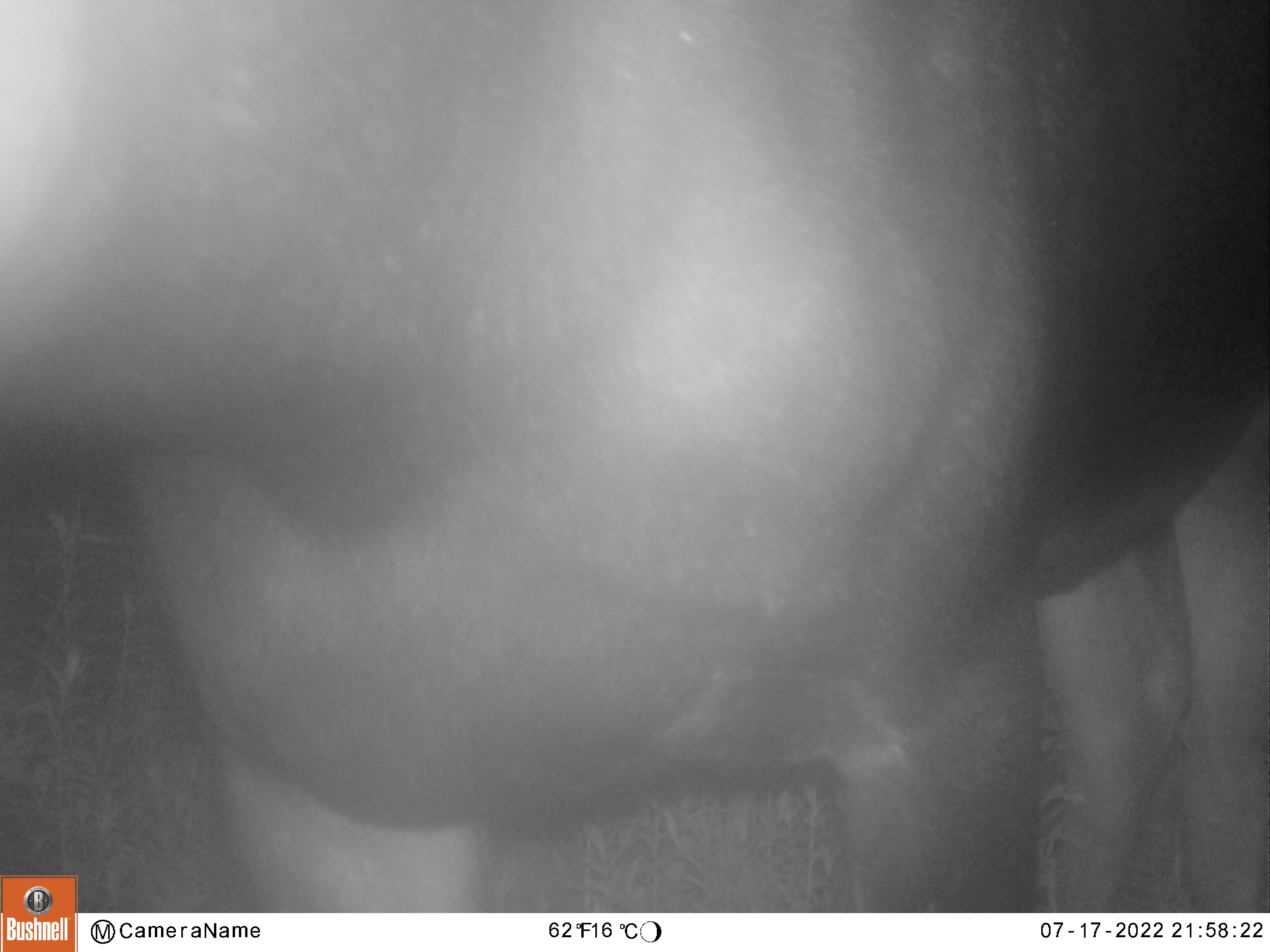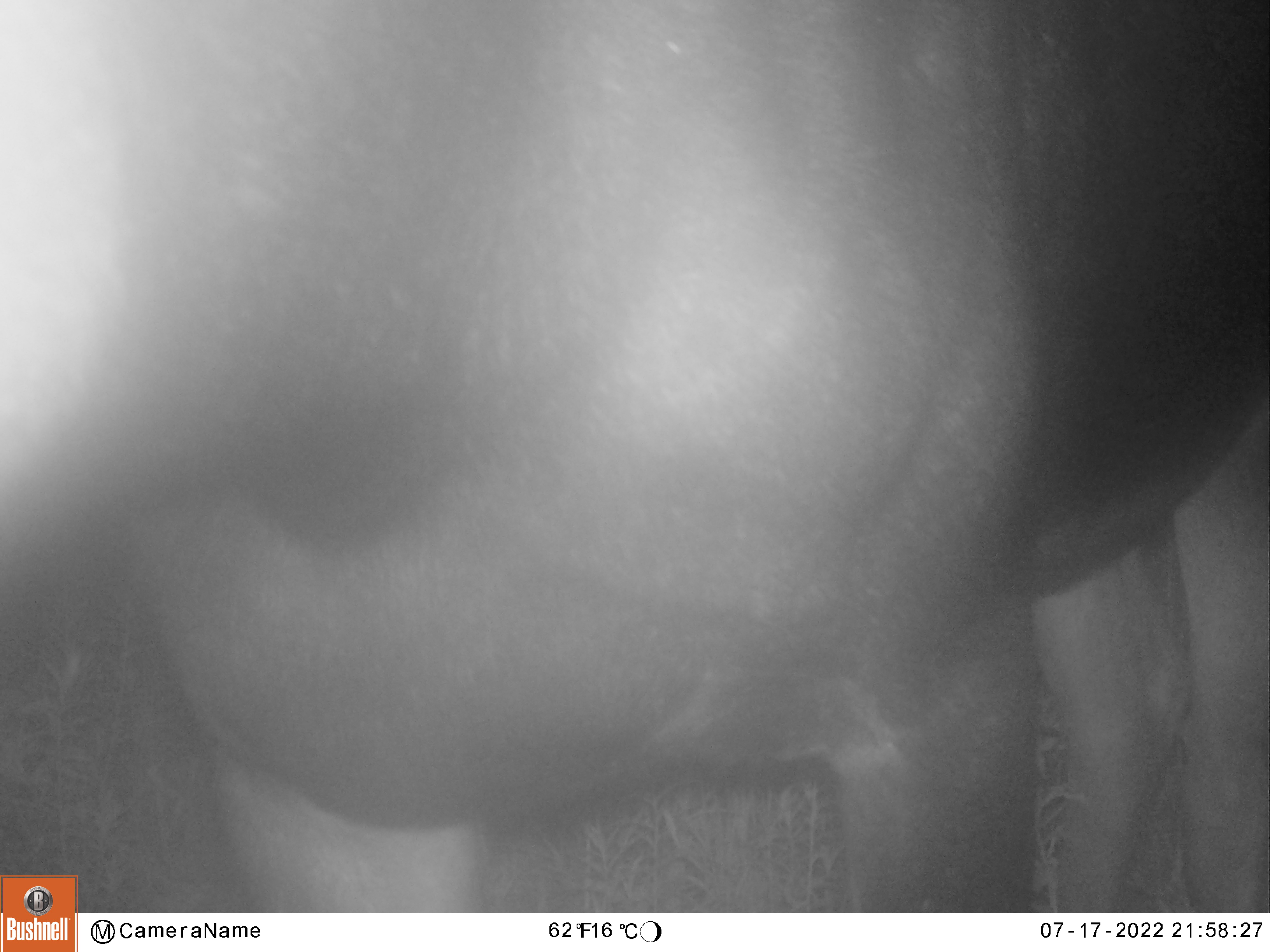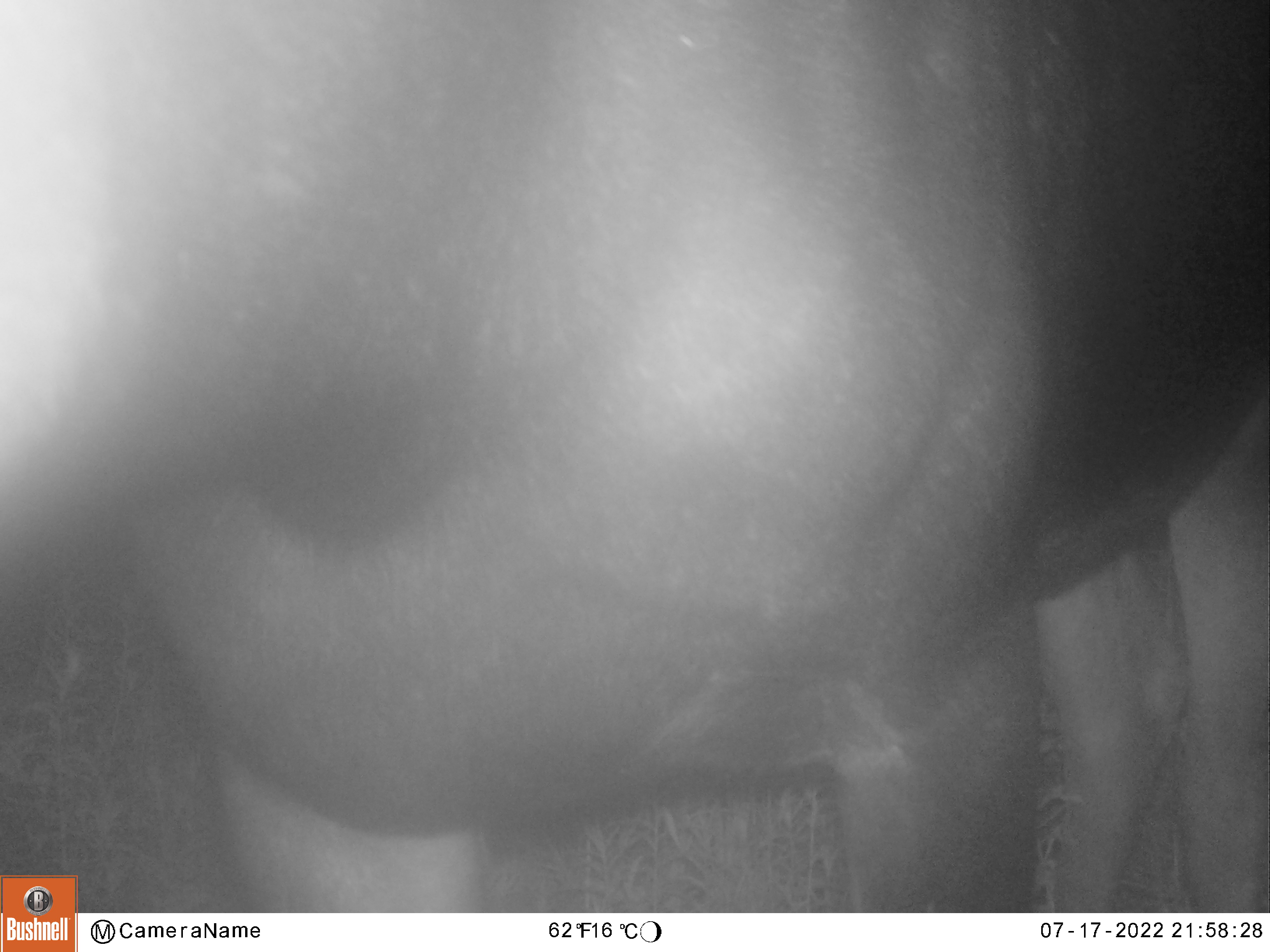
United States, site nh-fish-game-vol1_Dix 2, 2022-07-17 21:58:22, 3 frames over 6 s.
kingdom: Animalia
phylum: Chordata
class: Mammalia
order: Artiodactyla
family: Cervidae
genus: Alces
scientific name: Alces alces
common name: moose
Moose (Alces alces).